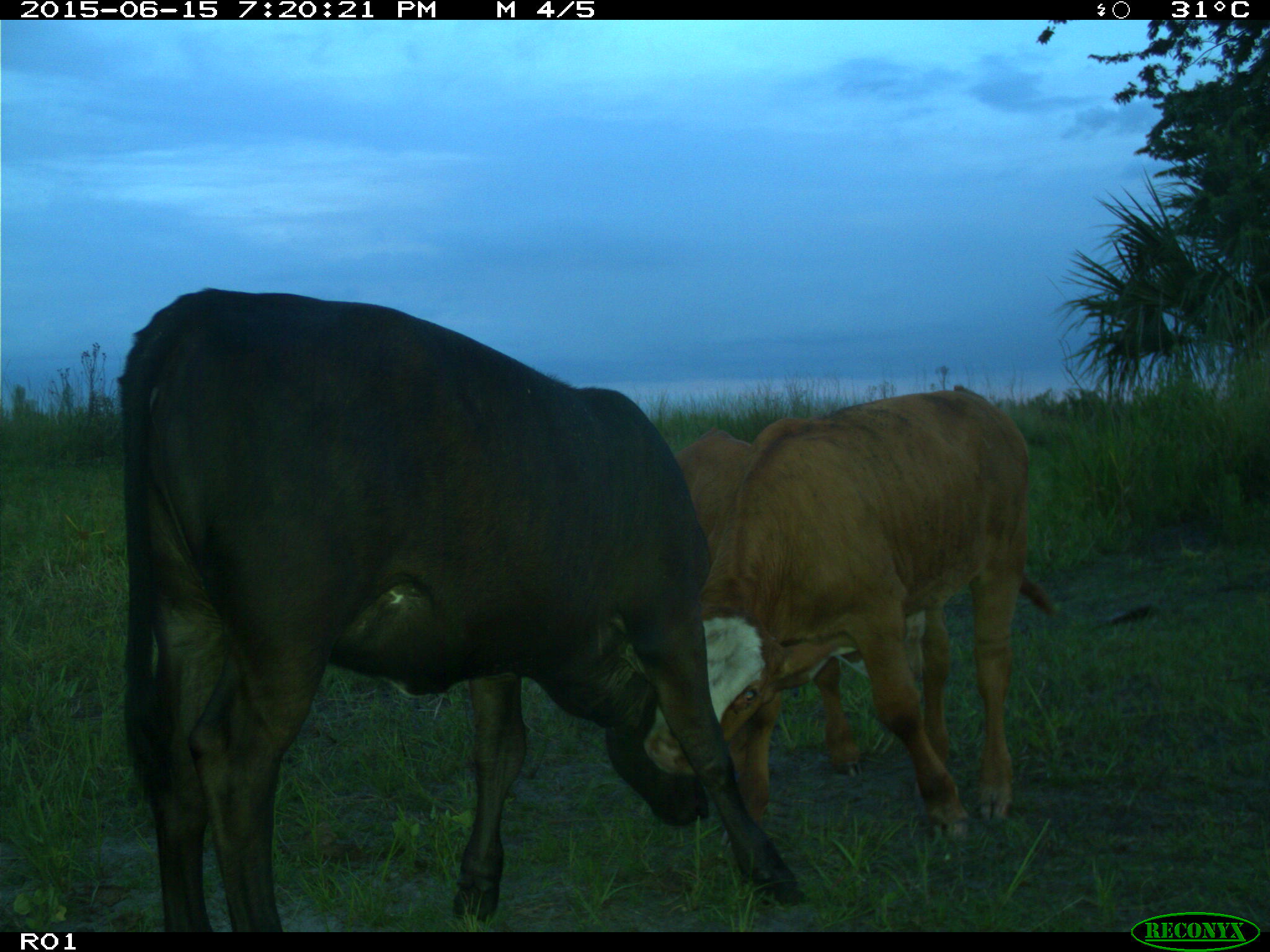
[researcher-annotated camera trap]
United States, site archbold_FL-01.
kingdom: Animalia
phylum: Chordata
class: Mammalia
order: Artiodactyla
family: Bovidae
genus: Bos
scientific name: Bos taurus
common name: domestic cow